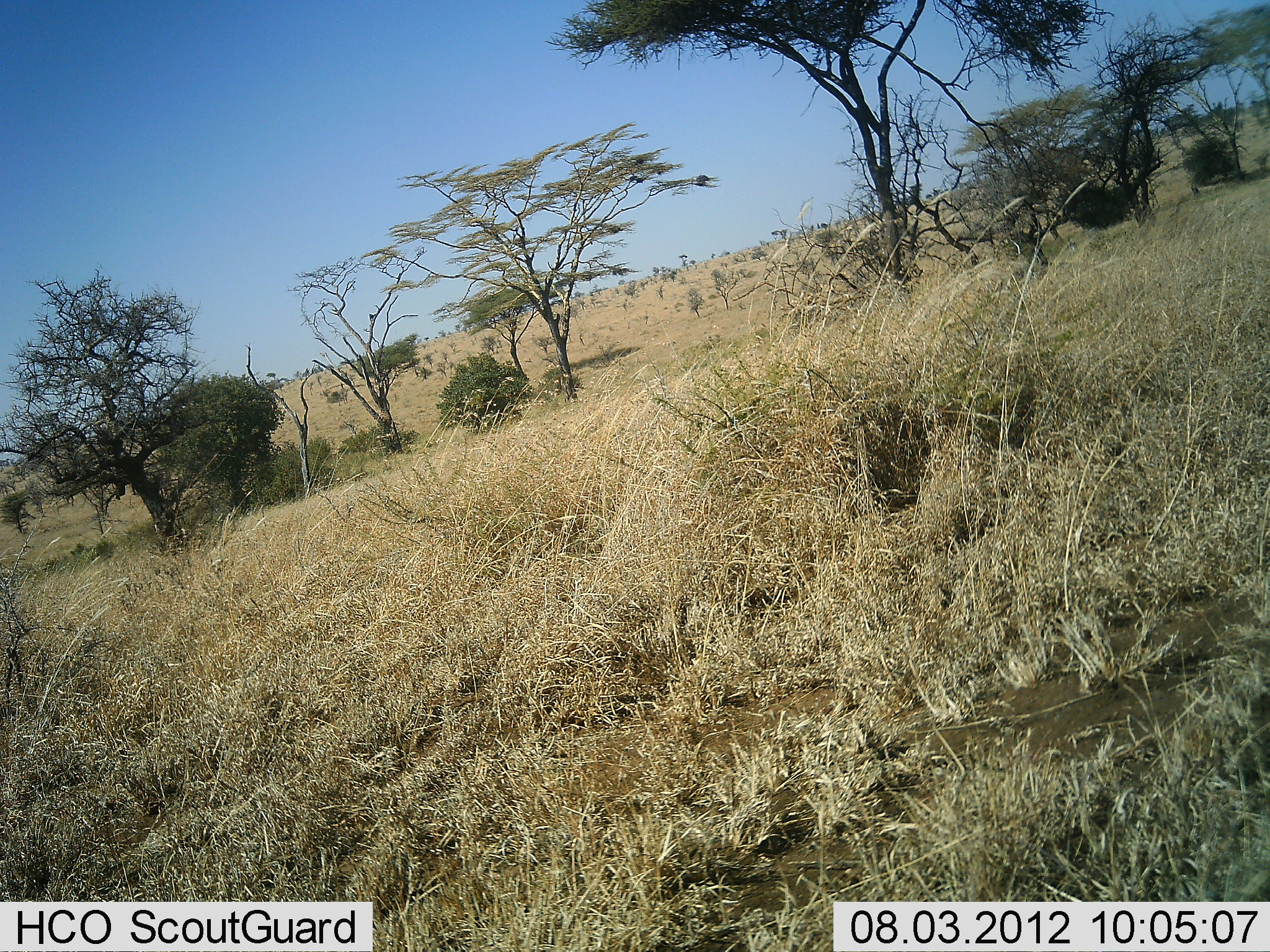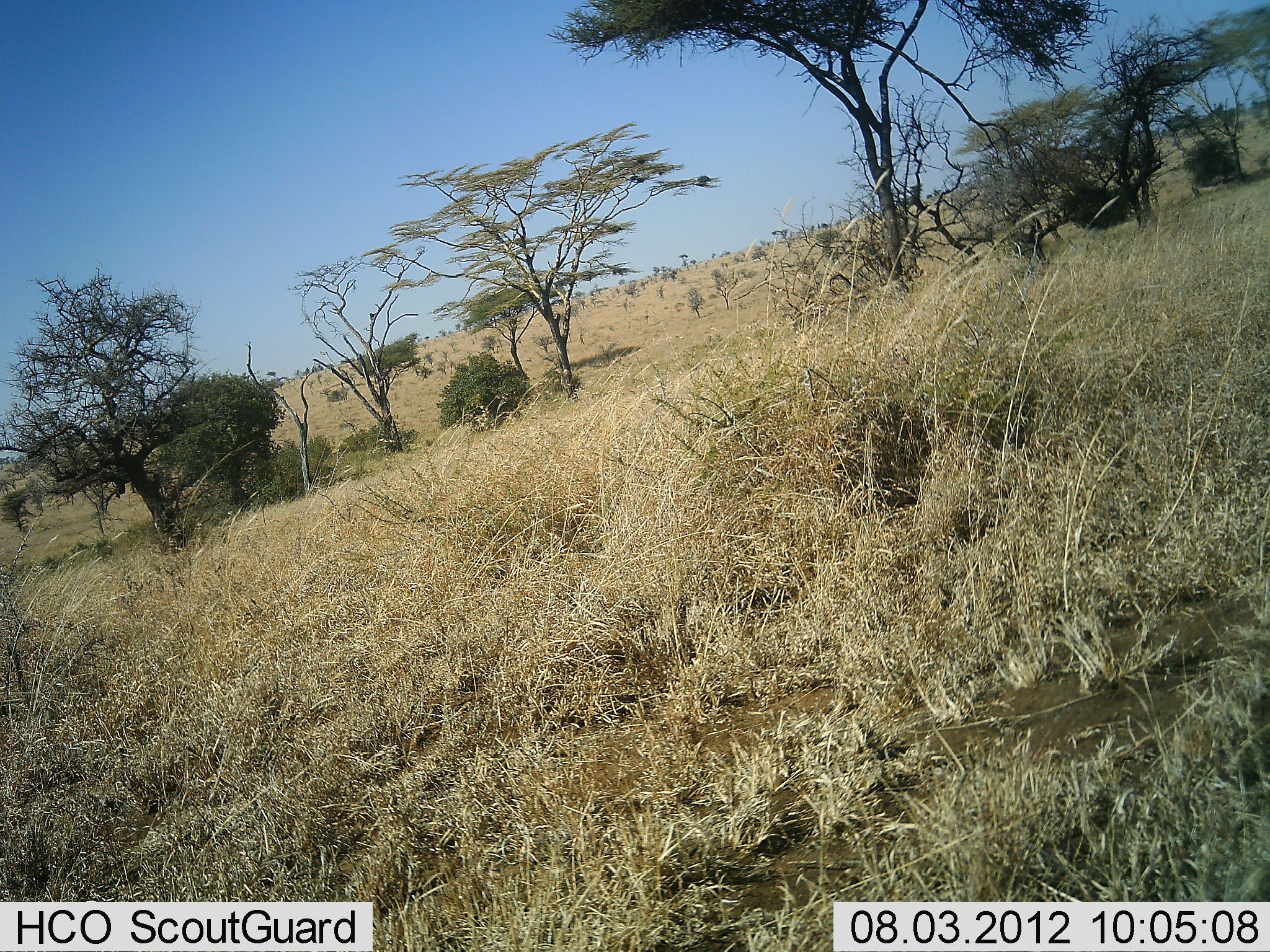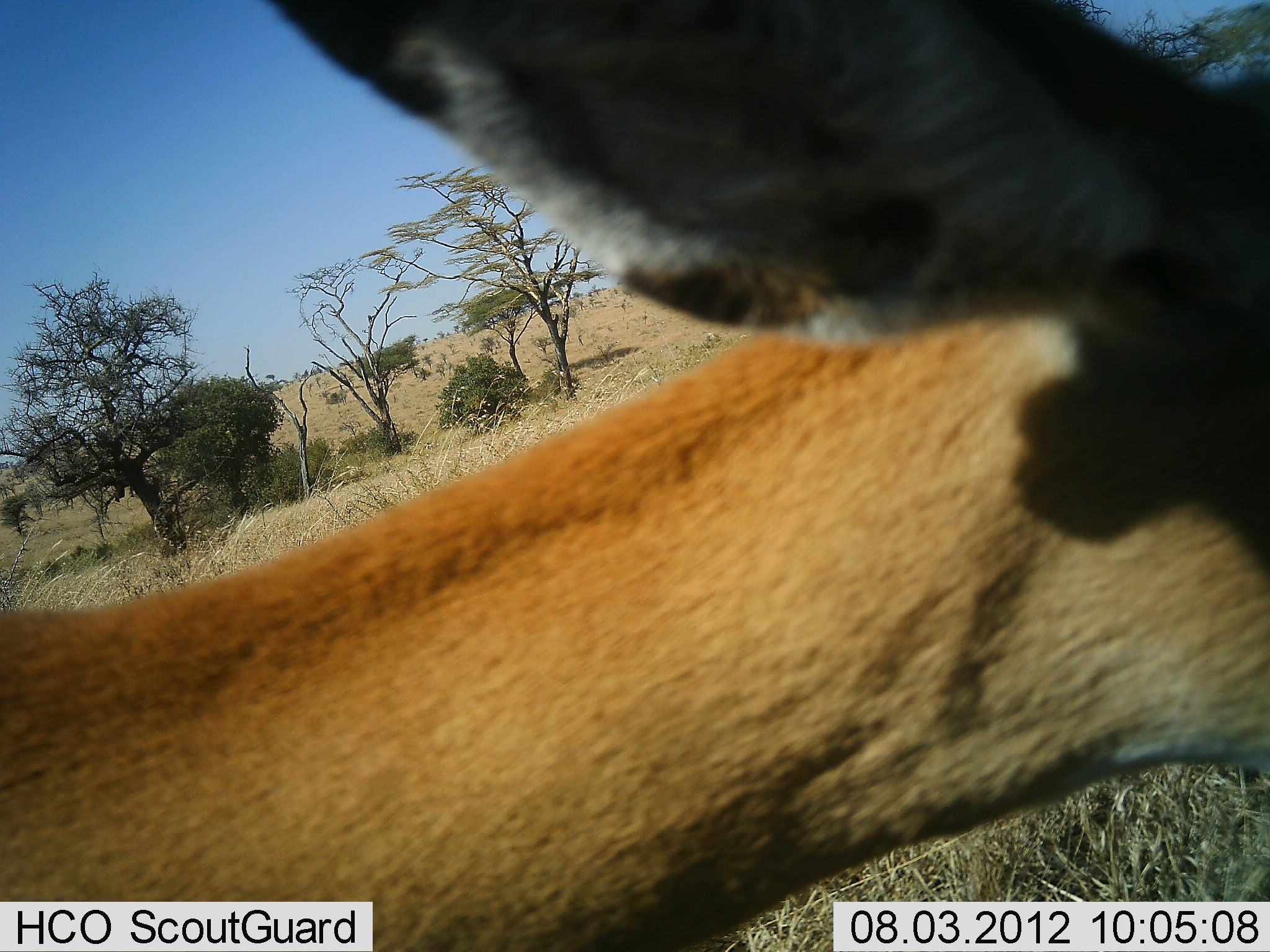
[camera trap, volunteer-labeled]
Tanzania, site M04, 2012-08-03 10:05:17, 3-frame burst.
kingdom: Animalia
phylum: Chordata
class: Mammalia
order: Artiodactyla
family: Bovidae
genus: Aepyceros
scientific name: Aepyceros melampus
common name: impala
Impala (Aepyceros melampus), count 1. Behavior (volunteer vote fractions): standing 10%, resting 0%, moving 90%, interacting 0%. Young present (vote fraction): 0%. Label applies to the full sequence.